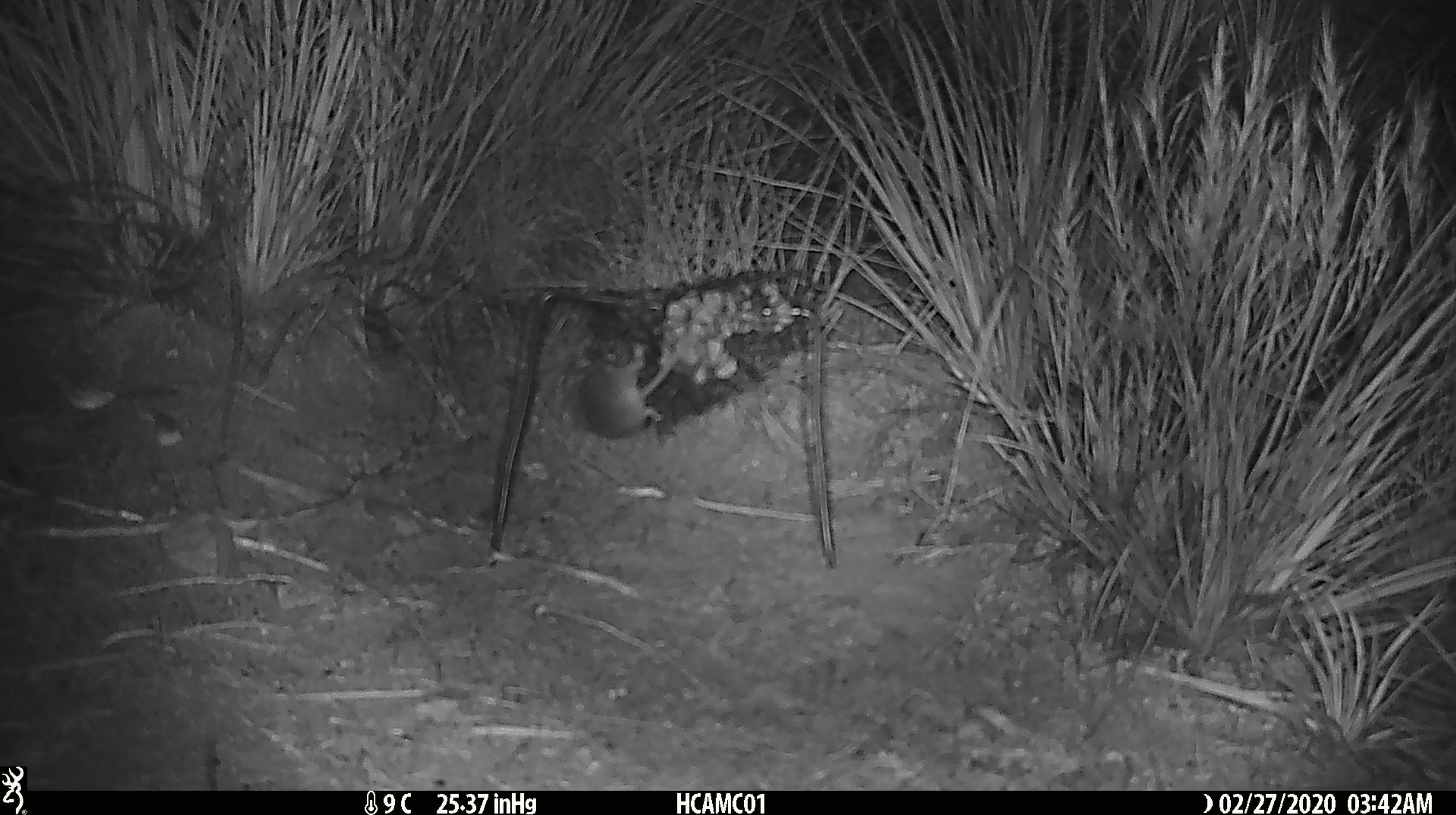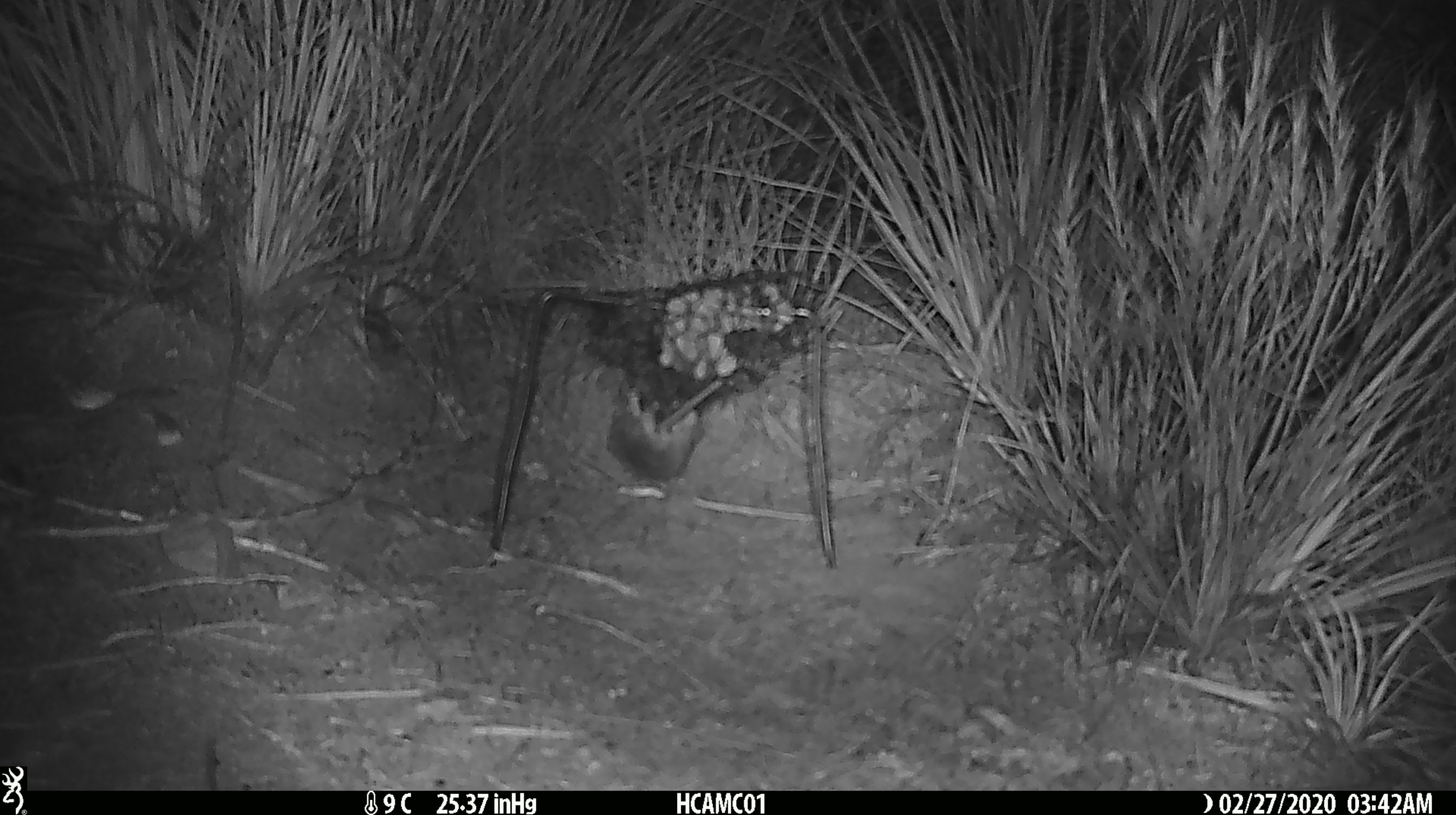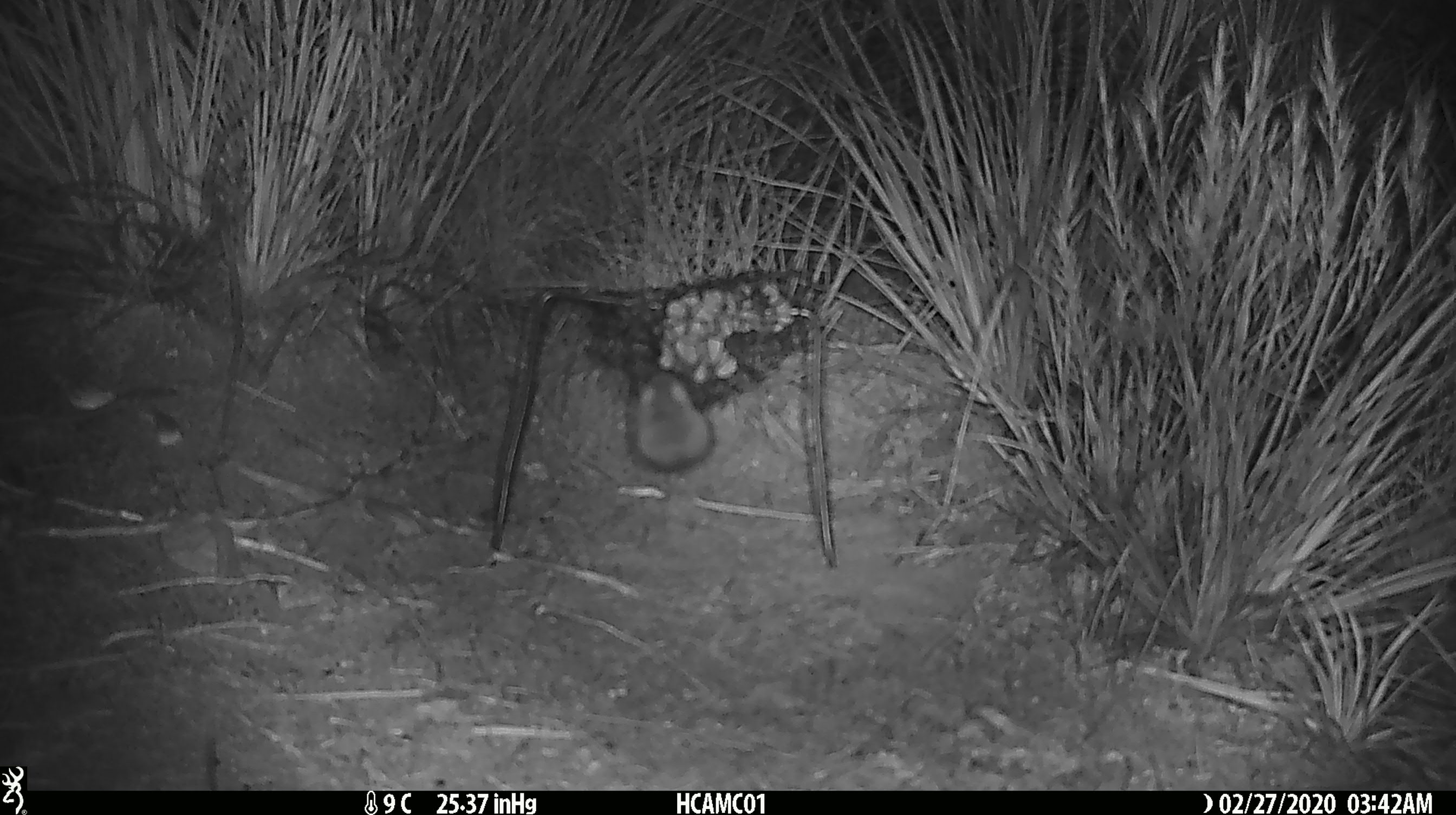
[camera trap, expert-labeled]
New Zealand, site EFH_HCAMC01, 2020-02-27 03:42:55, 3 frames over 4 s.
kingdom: Animalia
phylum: Chordata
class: Mammalia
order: Rodentia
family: Muridae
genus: Mus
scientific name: Mus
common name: mouse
Mouse (Mus).